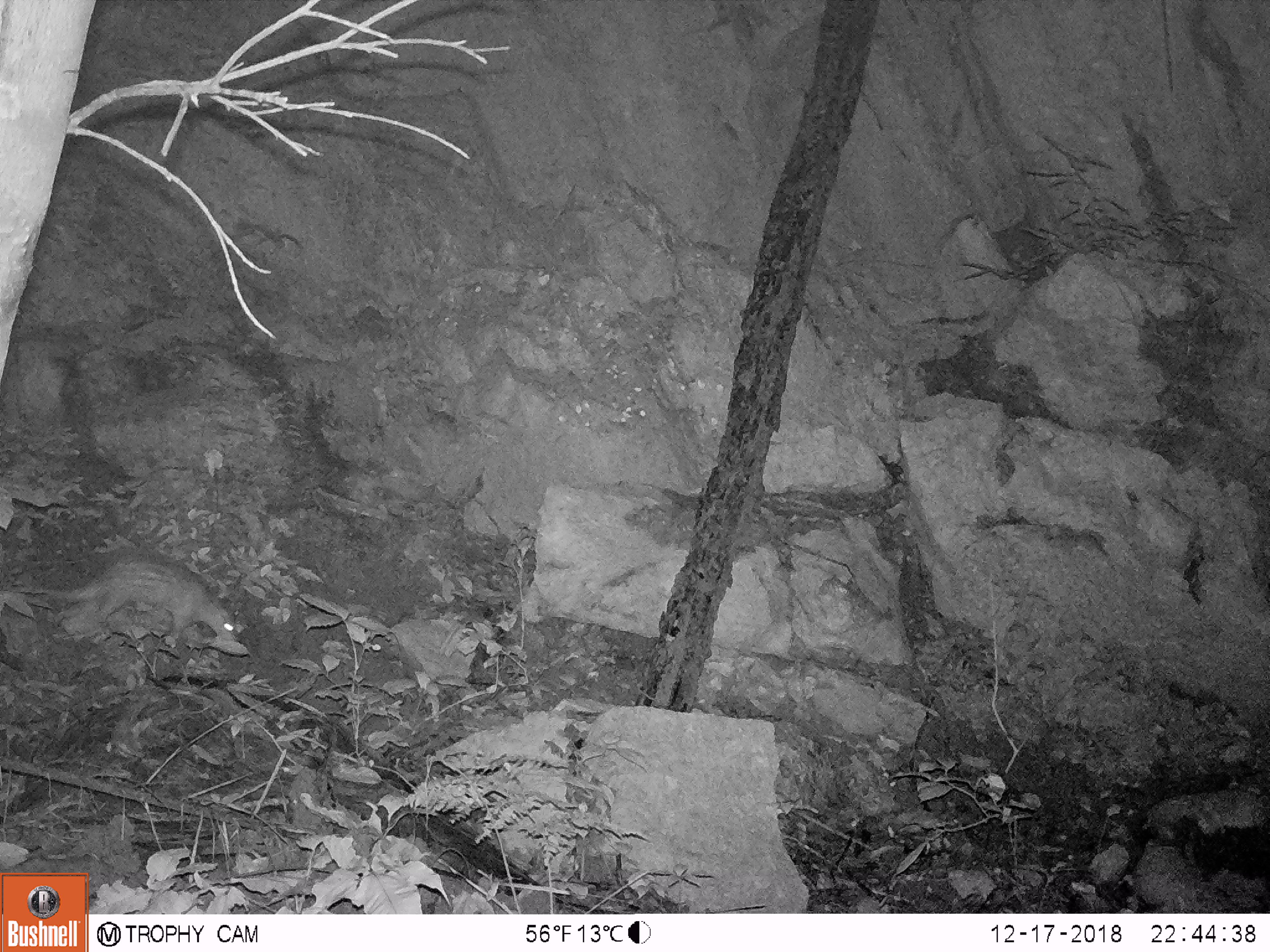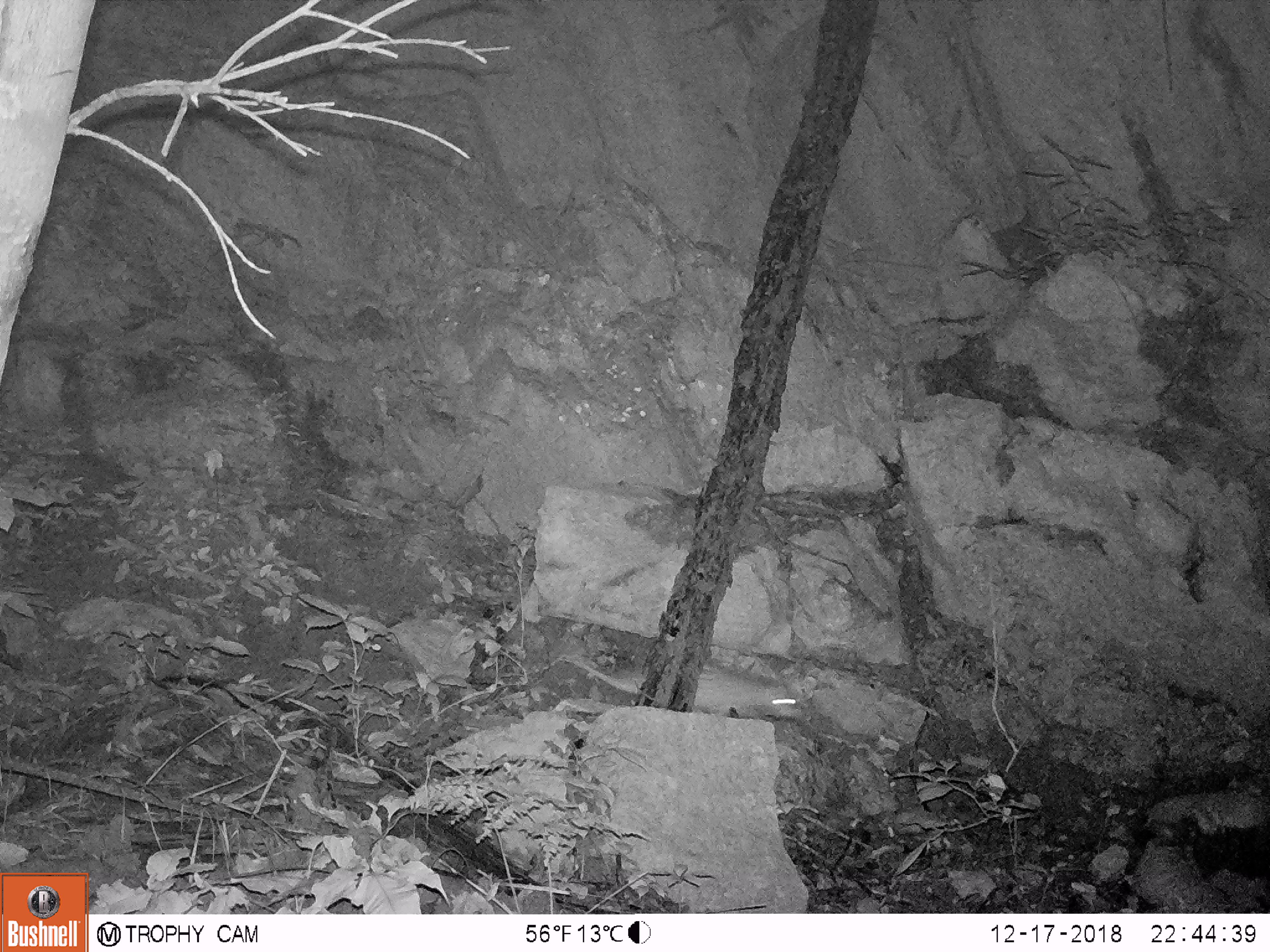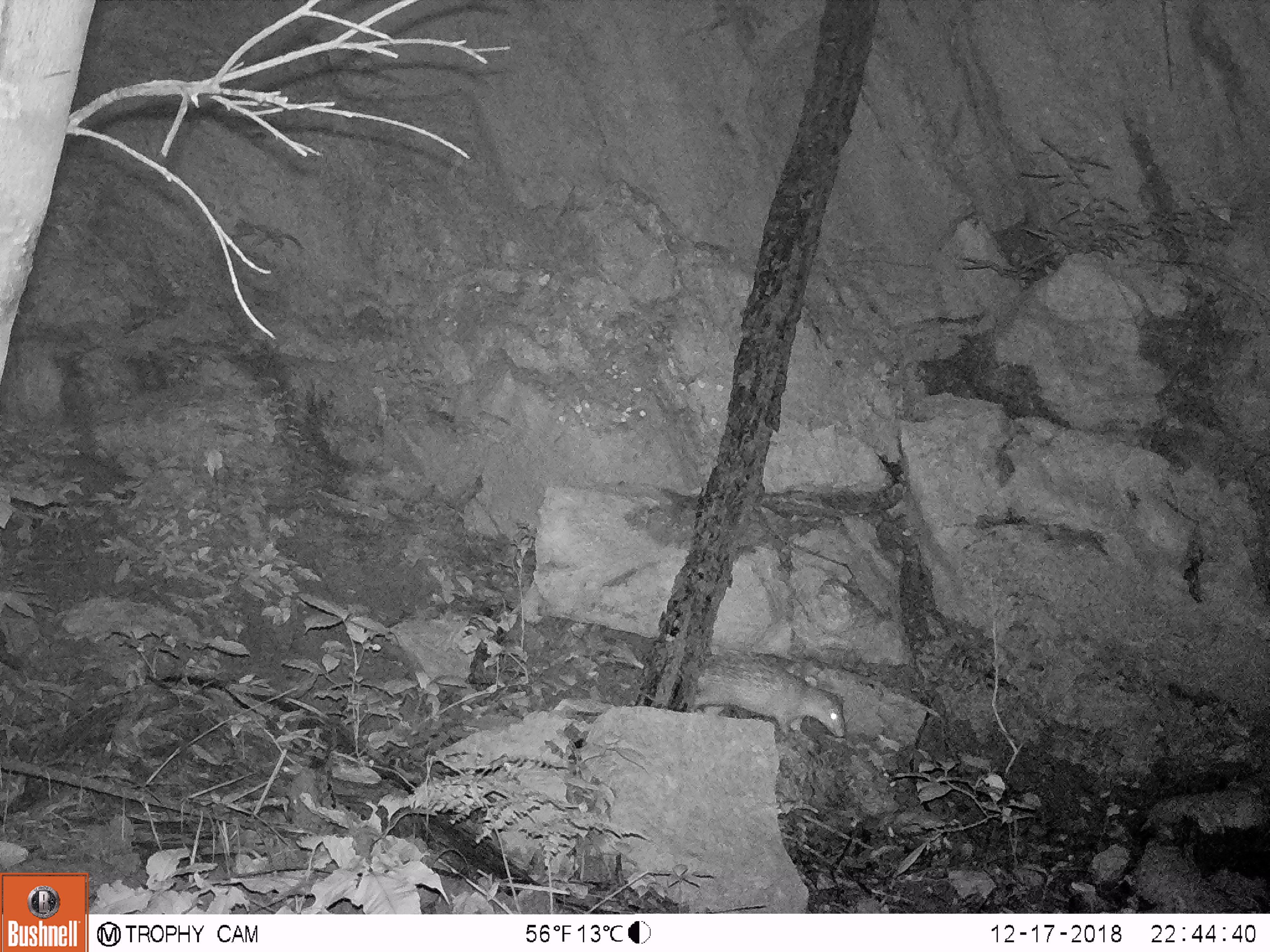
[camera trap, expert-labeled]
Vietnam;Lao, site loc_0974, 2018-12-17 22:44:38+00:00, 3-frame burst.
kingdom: Animalia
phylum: Chordata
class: Mammalia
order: Rodentia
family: Hystricidae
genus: Atherurus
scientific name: Atherurus macrourus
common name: asiatic brush-tailed porcupine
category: asiatic brush tailed porcupine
Asiatic brush tailed porcupine (asiatic brush-tailed porcupine) (Atherurus macrourus). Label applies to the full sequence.